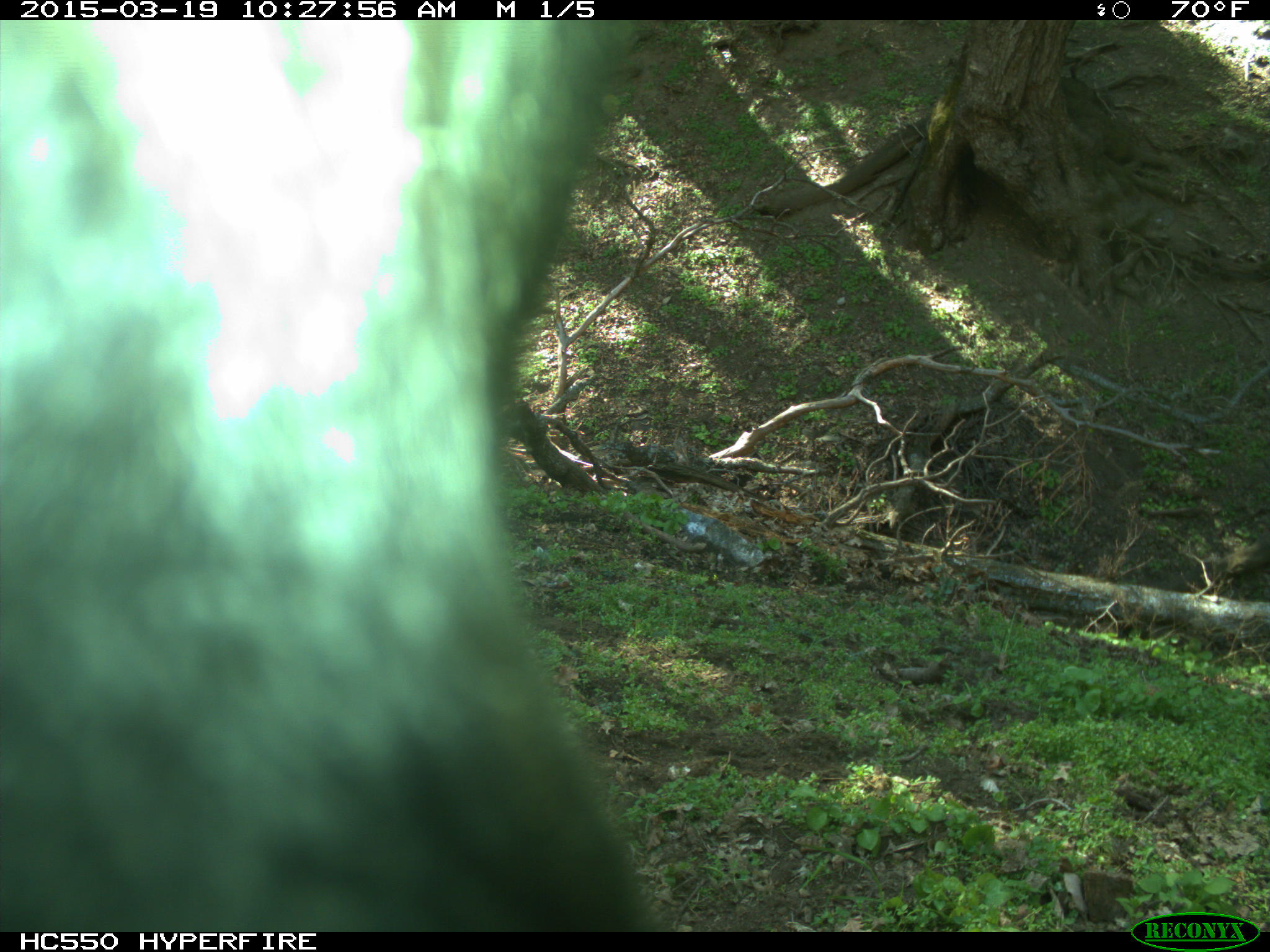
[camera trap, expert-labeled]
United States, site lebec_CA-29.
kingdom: Animalia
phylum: Chordata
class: Mammalia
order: Artiodactyla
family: Bovidae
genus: Bos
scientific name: Bos taurus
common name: domestic cow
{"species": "Bos taurus (domestic cow)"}